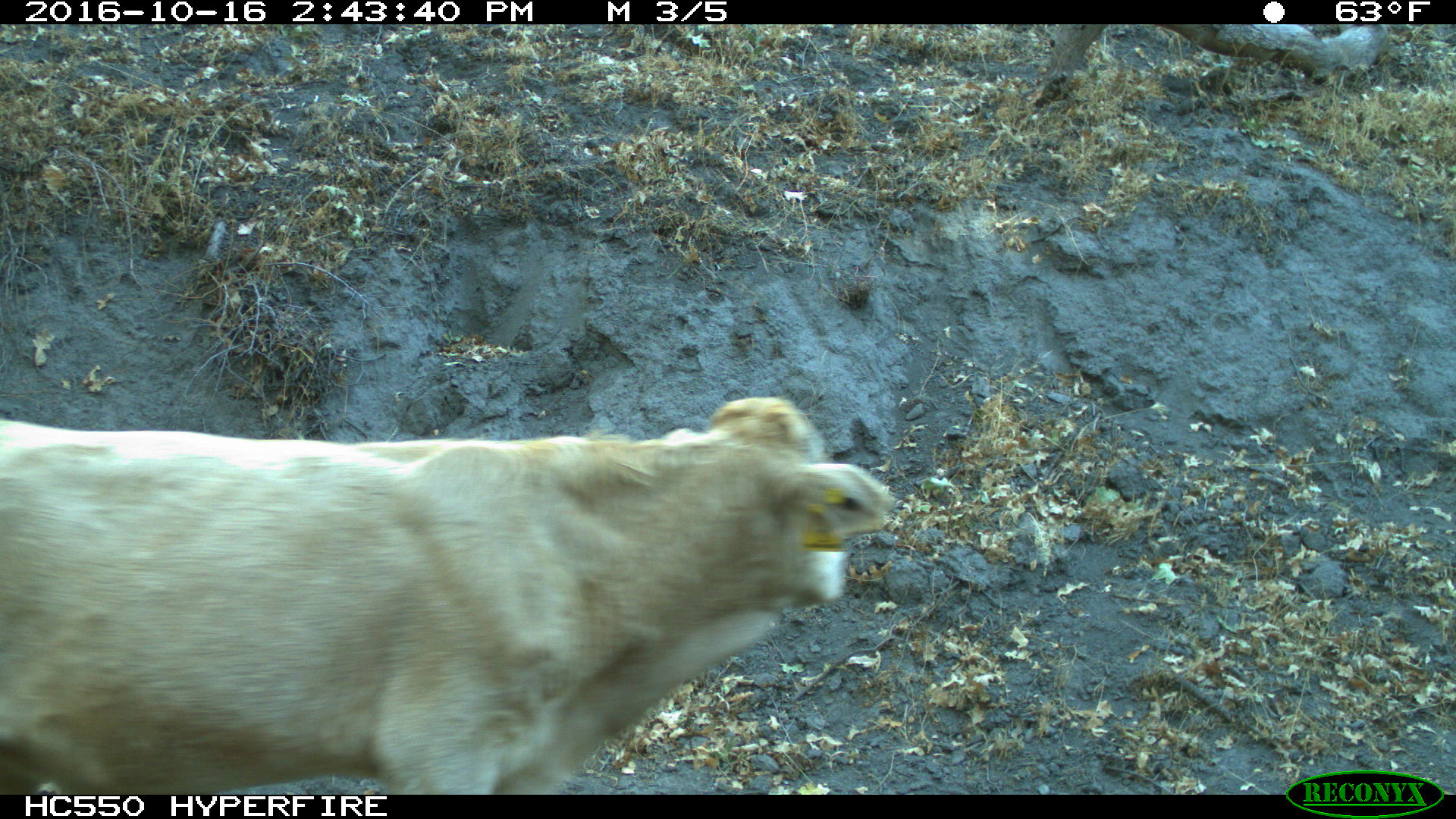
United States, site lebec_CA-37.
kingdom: Animalia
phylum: Chordata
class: Mammalia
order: Artiodactyla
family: Bovidae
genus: Bos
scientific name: Bos taurus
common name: domestic cow